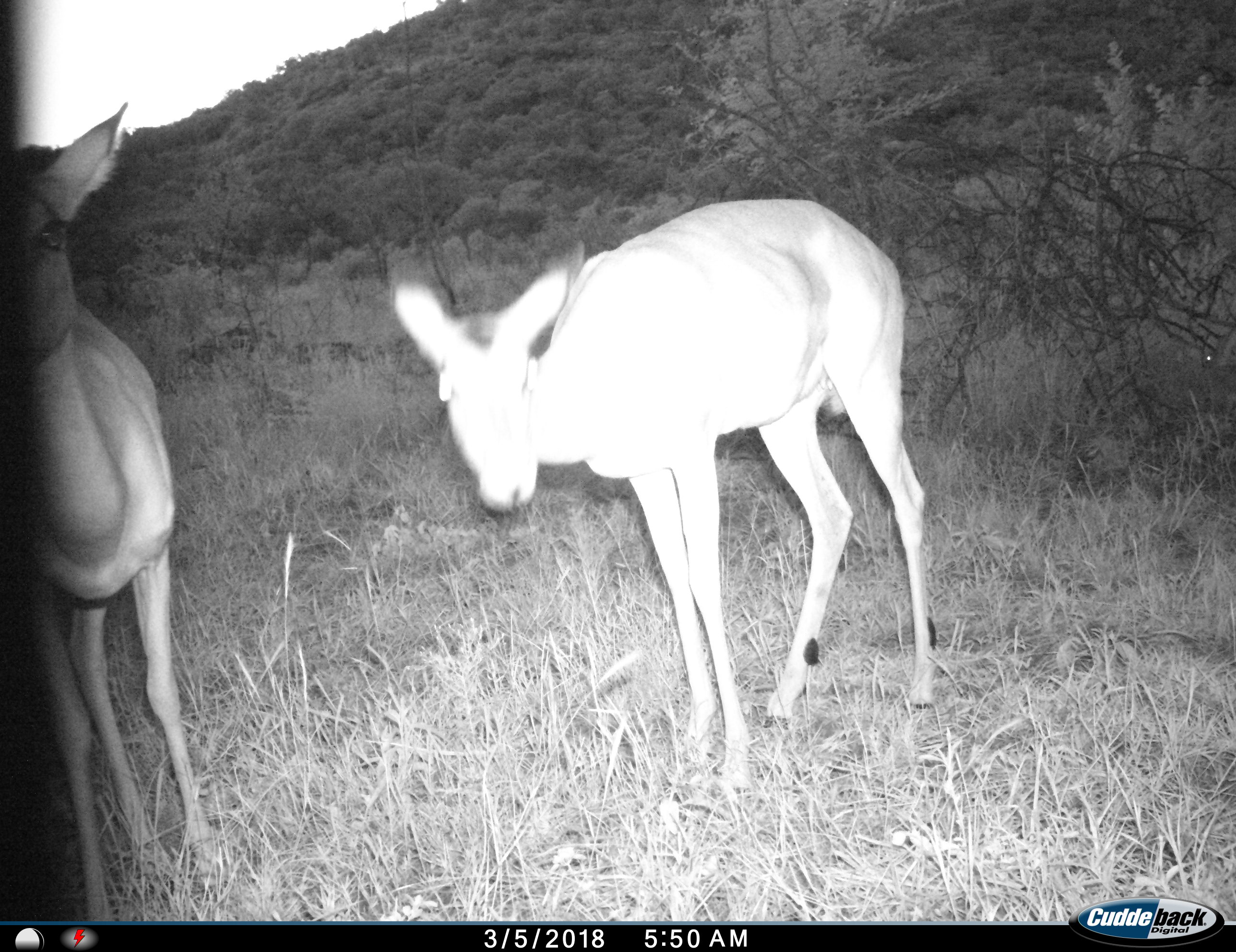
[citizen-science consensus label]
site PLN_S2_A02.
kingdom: Animalia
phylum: Chordata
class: Mammalia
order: Artiodactyla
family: Bovidae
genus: Aepyceros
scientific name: Aepyceros melampus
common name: impala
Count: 2.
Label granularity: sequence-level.